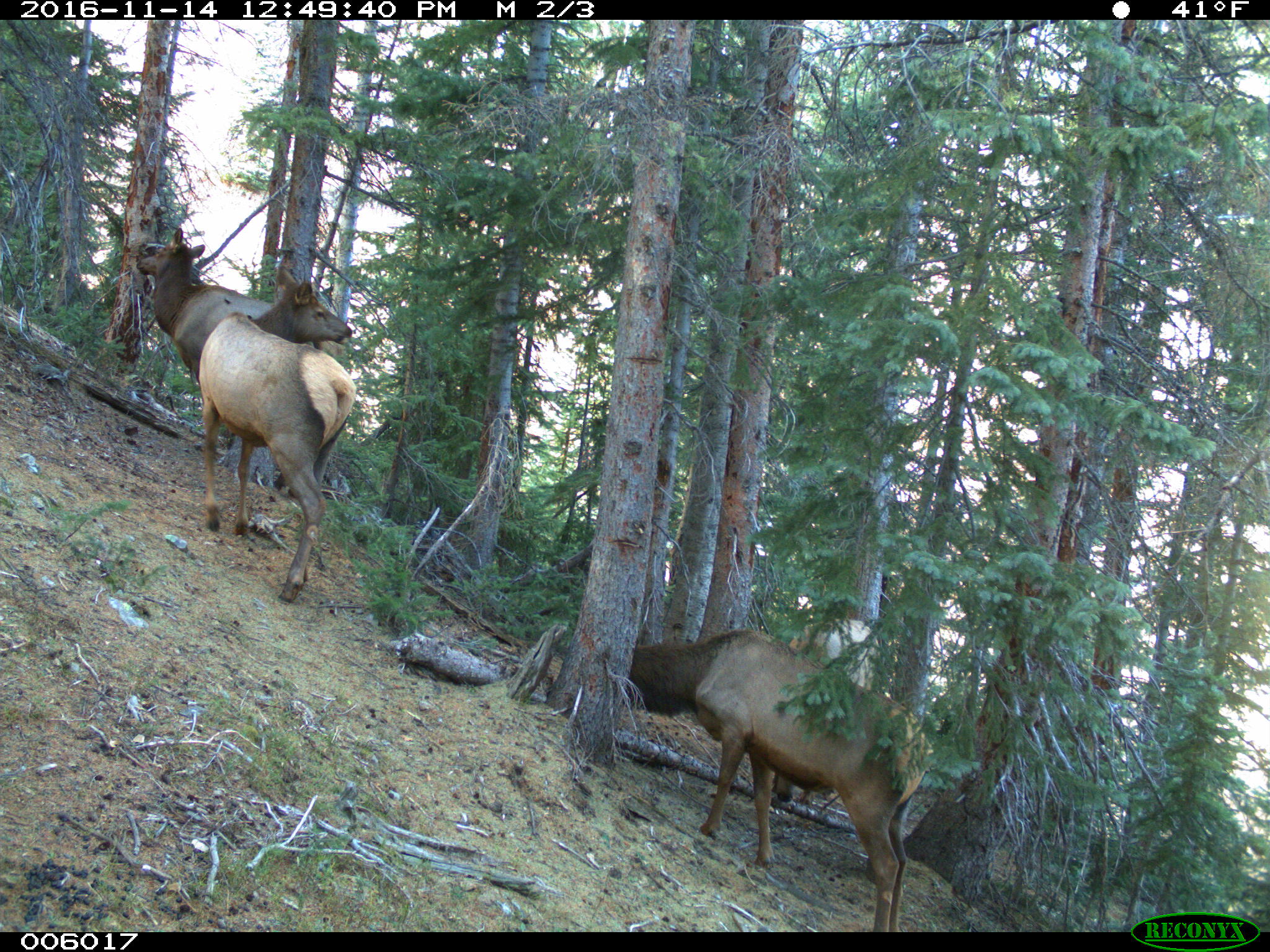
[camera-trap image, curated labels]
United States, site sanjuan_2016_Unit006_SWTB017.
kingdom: Animalia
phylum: Chordata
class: Mammalia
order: Artiodactyla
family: Cervidae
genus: Cervus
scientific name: Cervus elaphus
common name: red deer